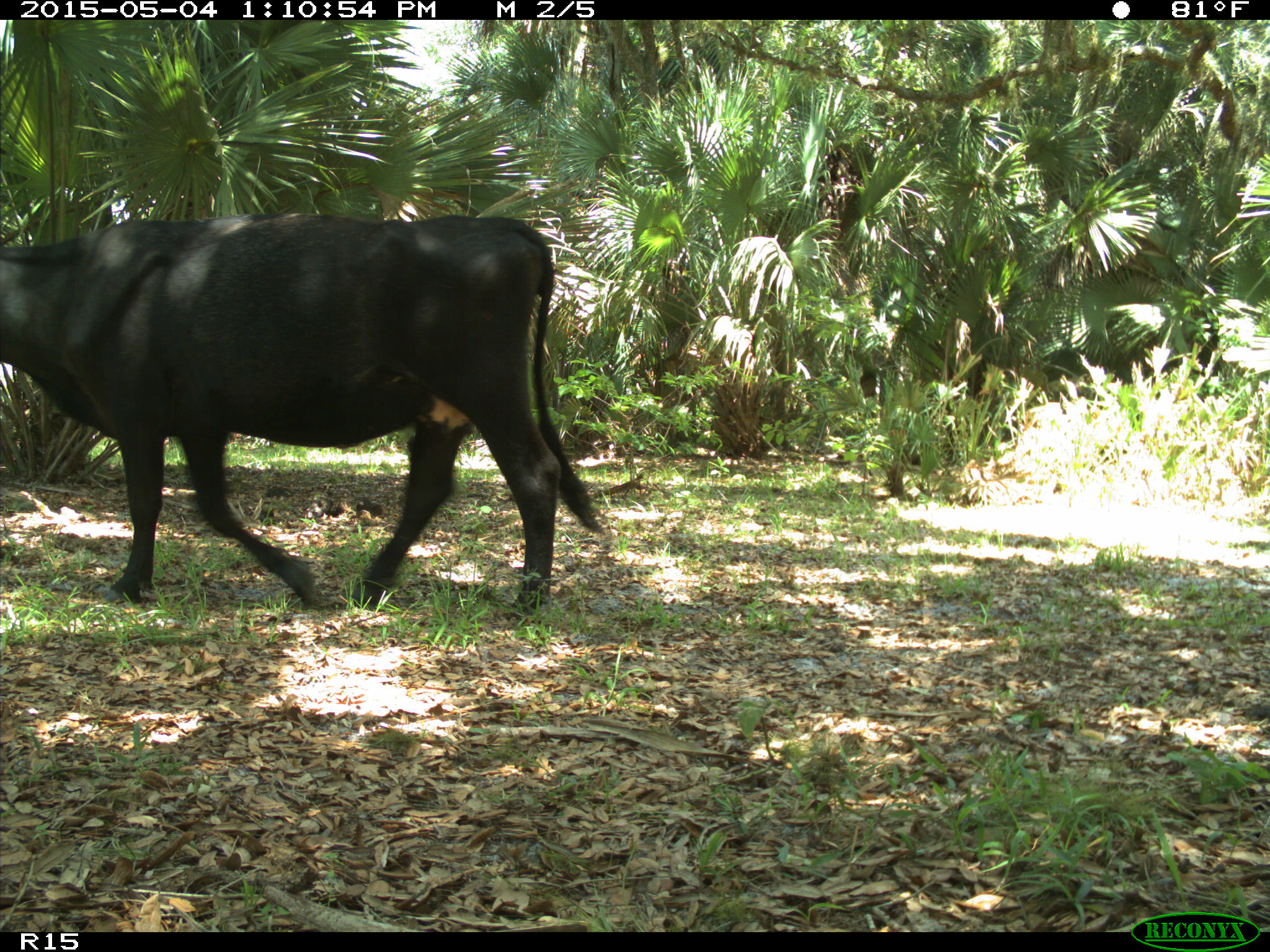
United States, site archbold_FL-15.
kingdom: Animalia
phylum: Chordata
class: Mammalia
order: Artiodactyla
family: Bovidae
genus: Bos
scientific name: Bos taurus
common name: domestic cow